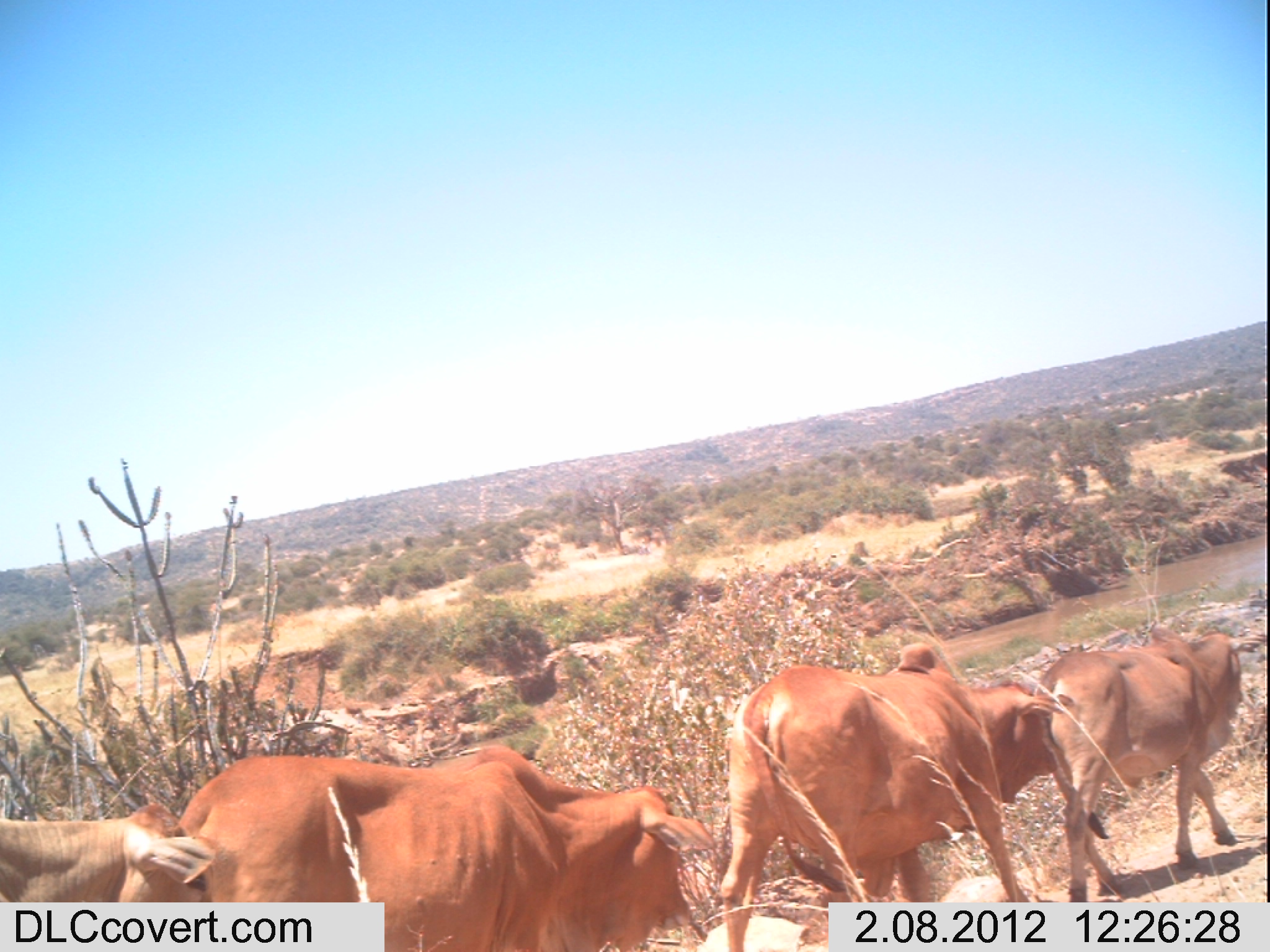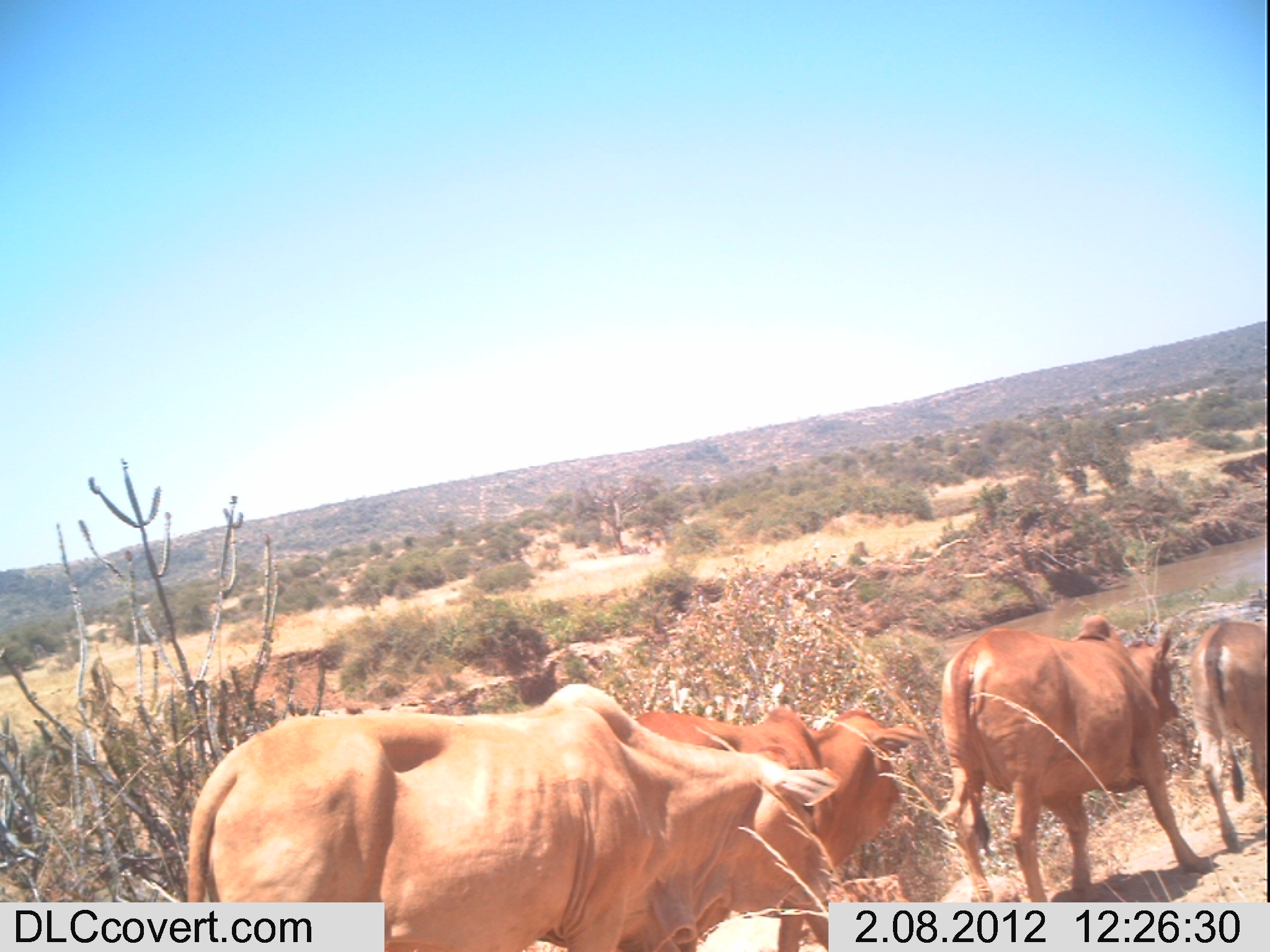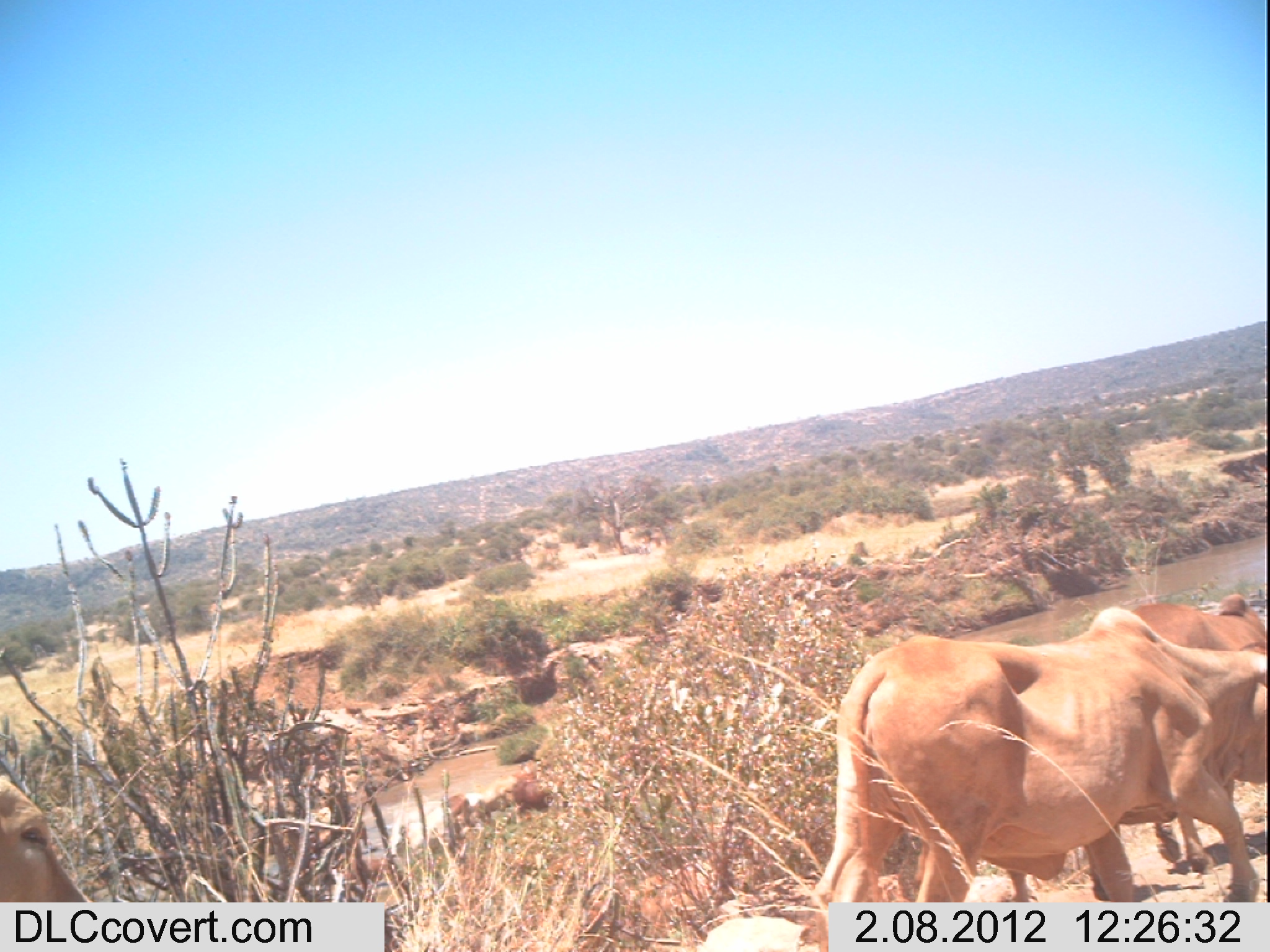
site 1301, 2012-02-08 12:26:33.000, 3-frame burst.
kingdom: Animalia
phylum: Chordata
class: Mammalia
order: Artiodactyla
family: Bovidae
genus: Bos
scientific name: Bos taurus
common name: domestic cattle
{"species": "Bos taurus (domestic cattle)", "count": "4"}